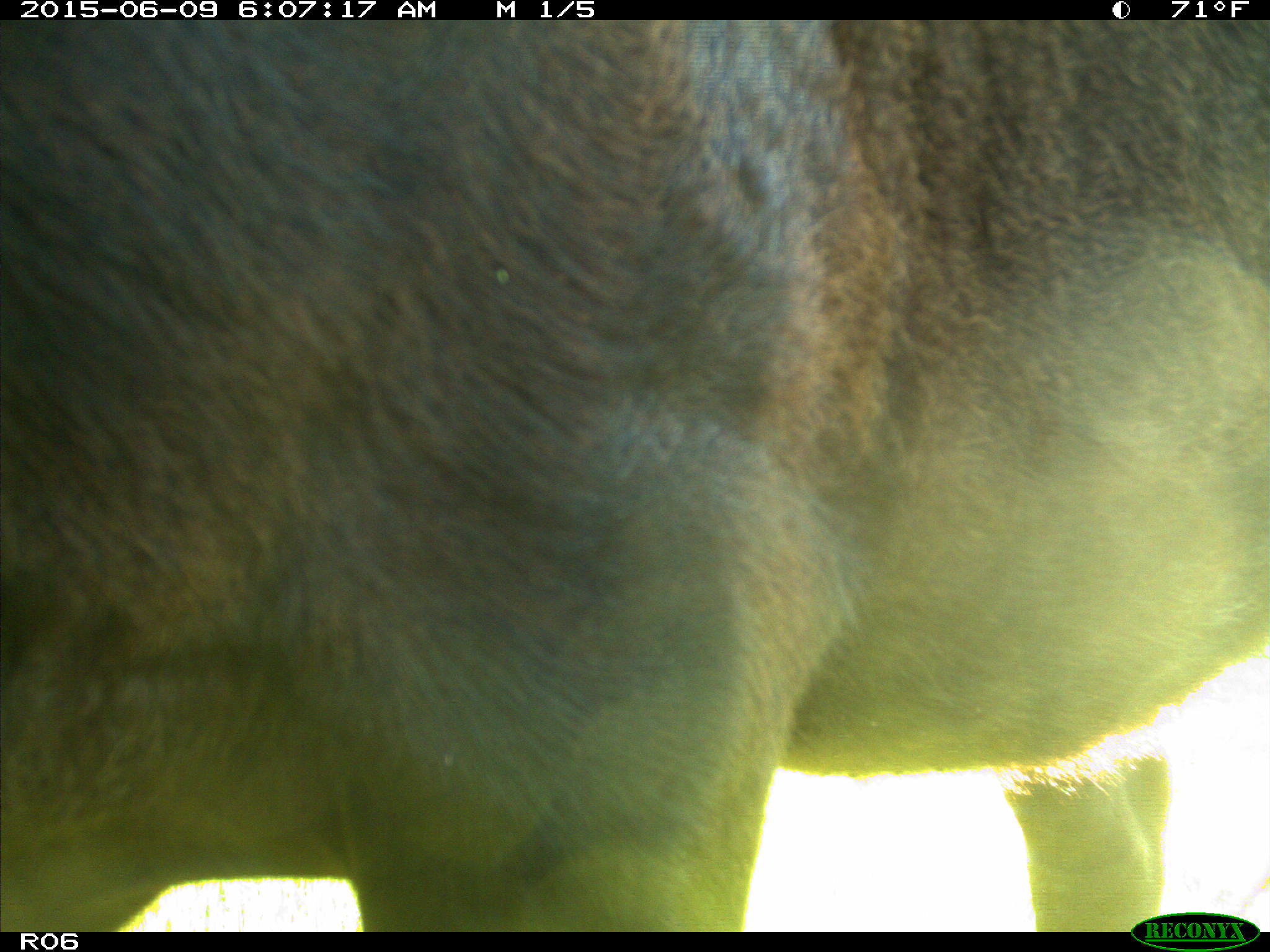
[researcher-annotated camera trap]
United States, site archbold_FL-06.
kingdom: Animalia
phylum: Chordata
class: Mammalia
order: Artiodactyla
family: Bovidae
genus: Bos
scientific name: Bos taurus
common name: domestic cow